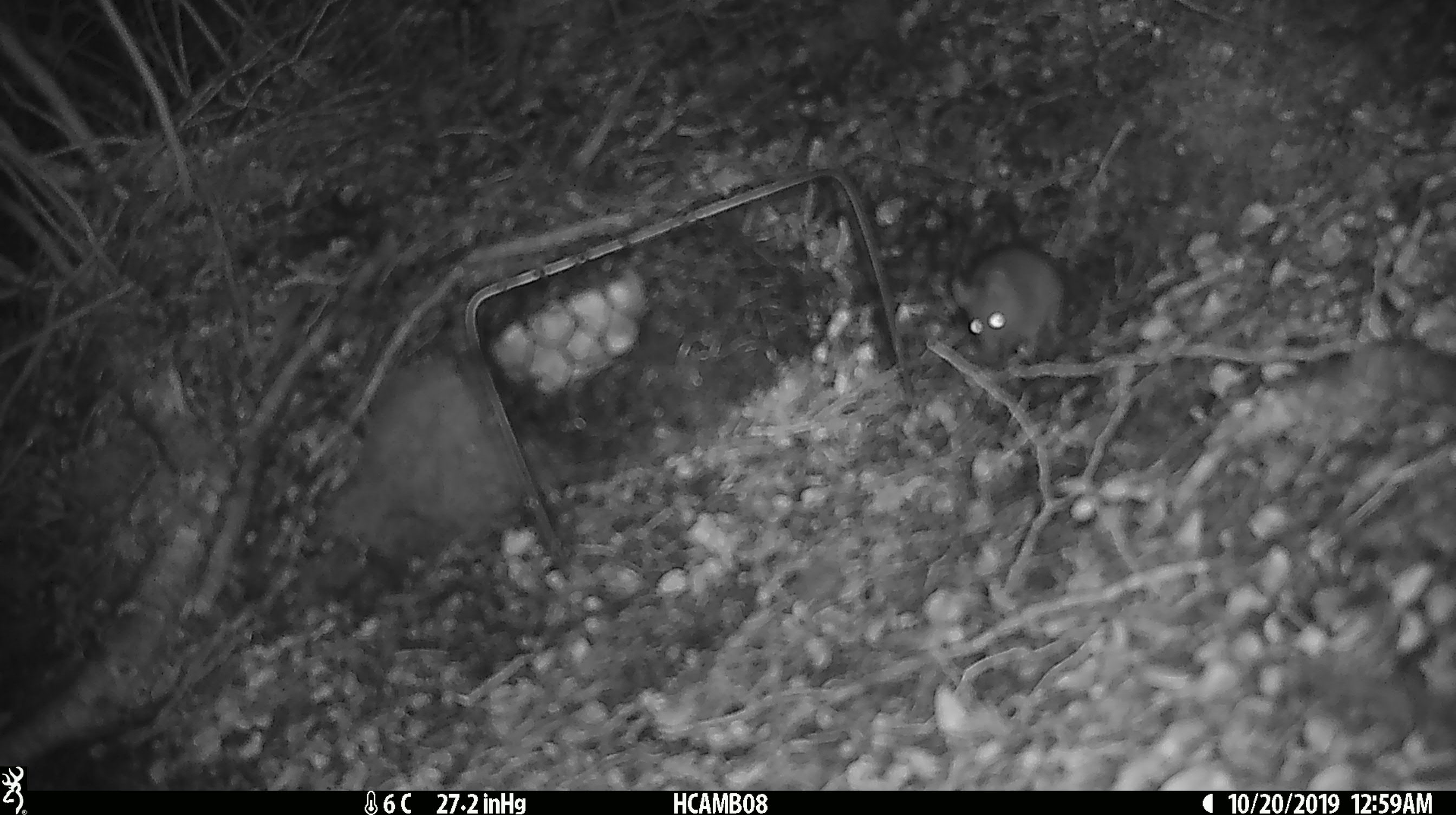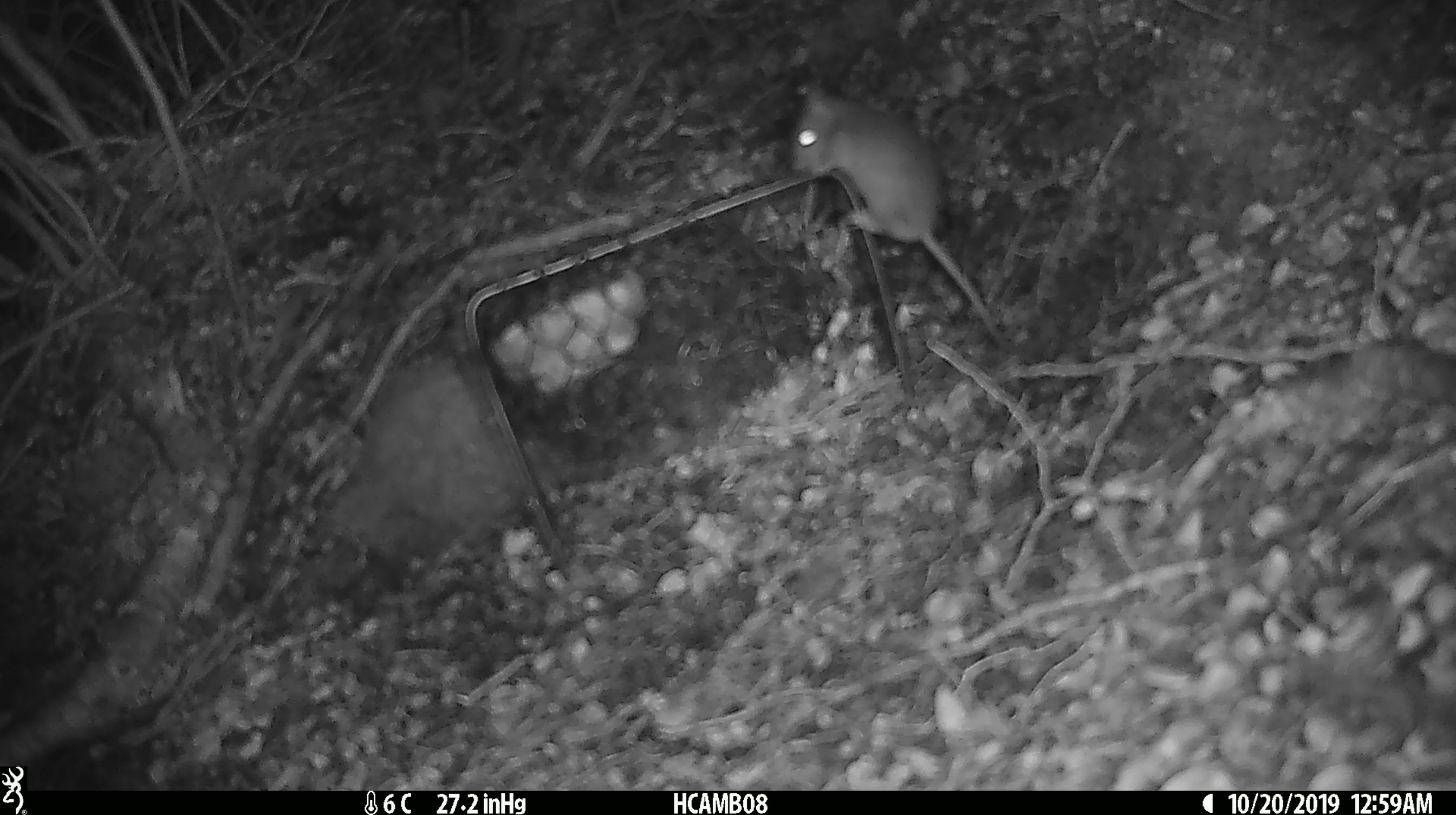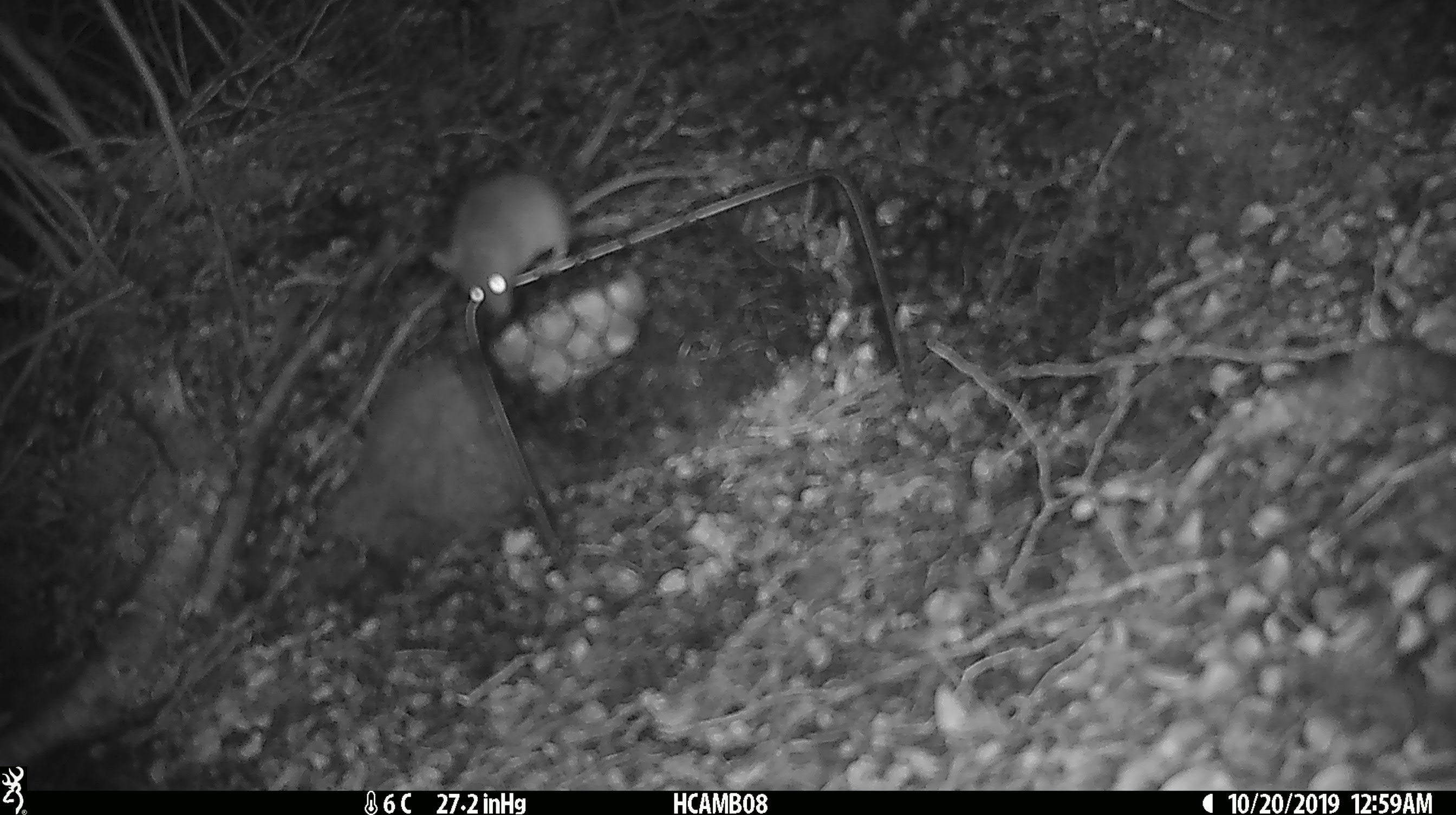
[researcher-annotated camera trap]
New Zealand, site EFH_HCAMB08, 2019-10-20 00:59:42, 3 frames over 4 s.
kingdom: Animalia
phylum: Chordata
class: Mammalia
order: Rodentia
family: Muridae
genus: Mus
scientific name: Mus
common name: mouse